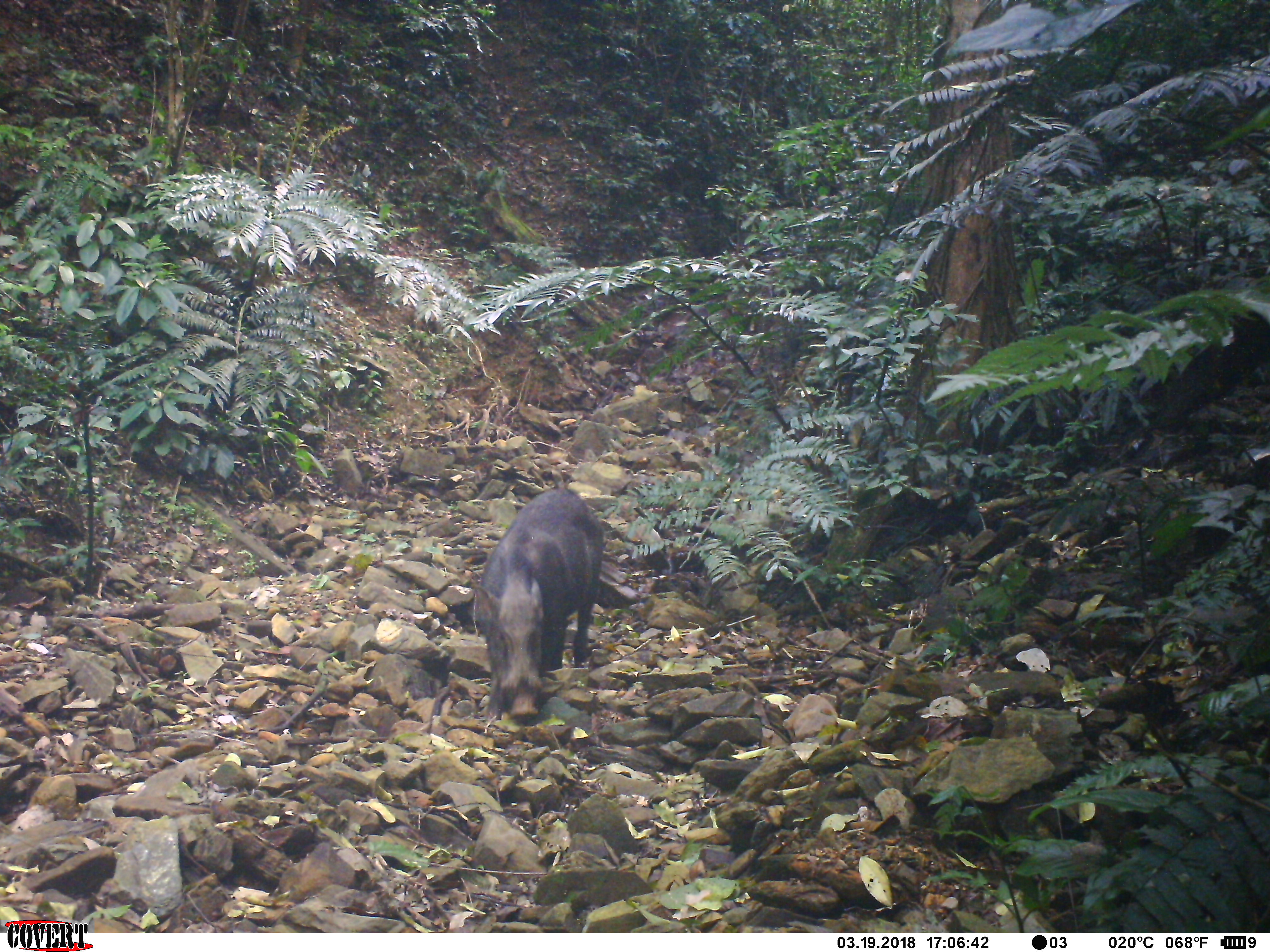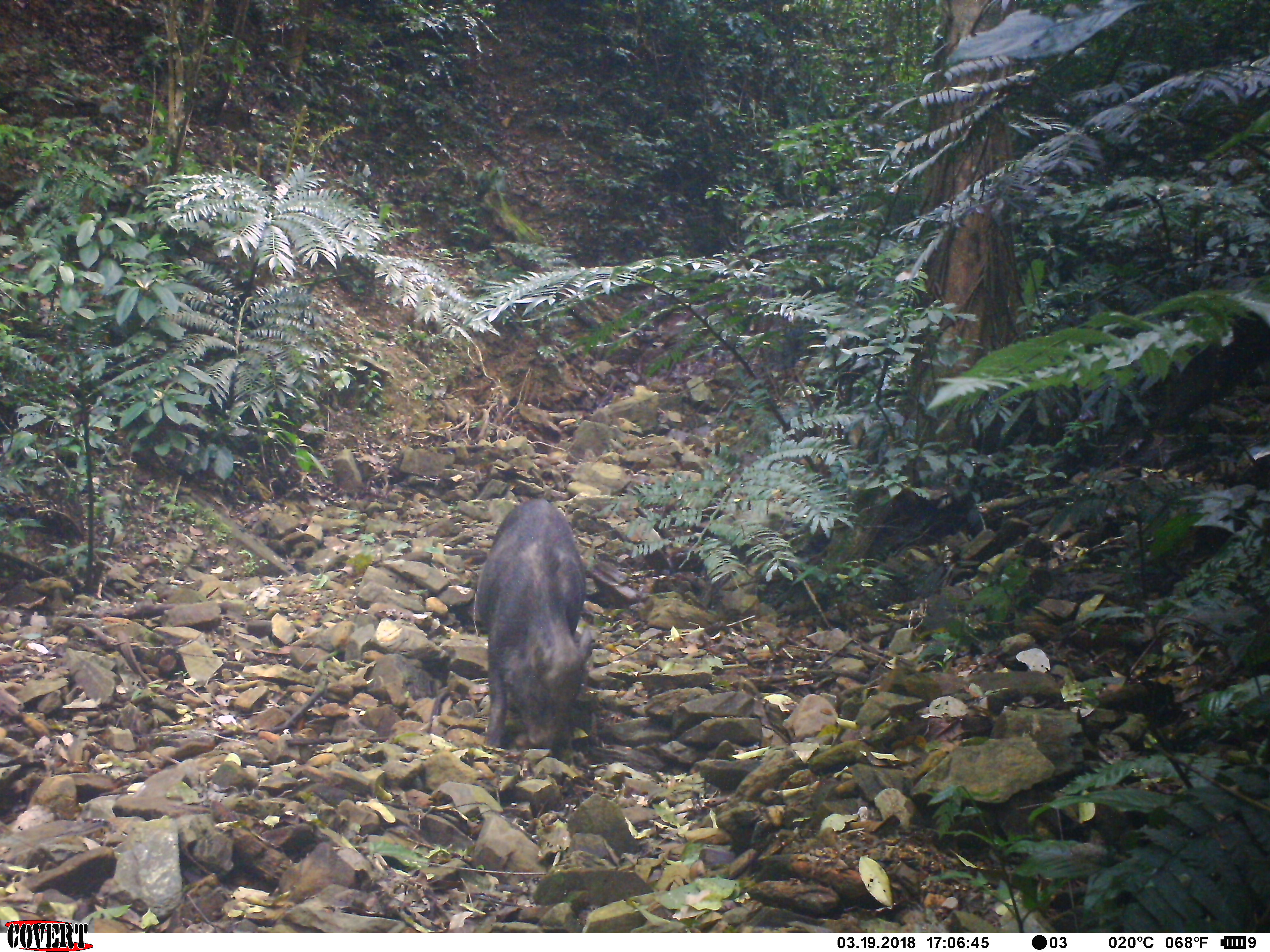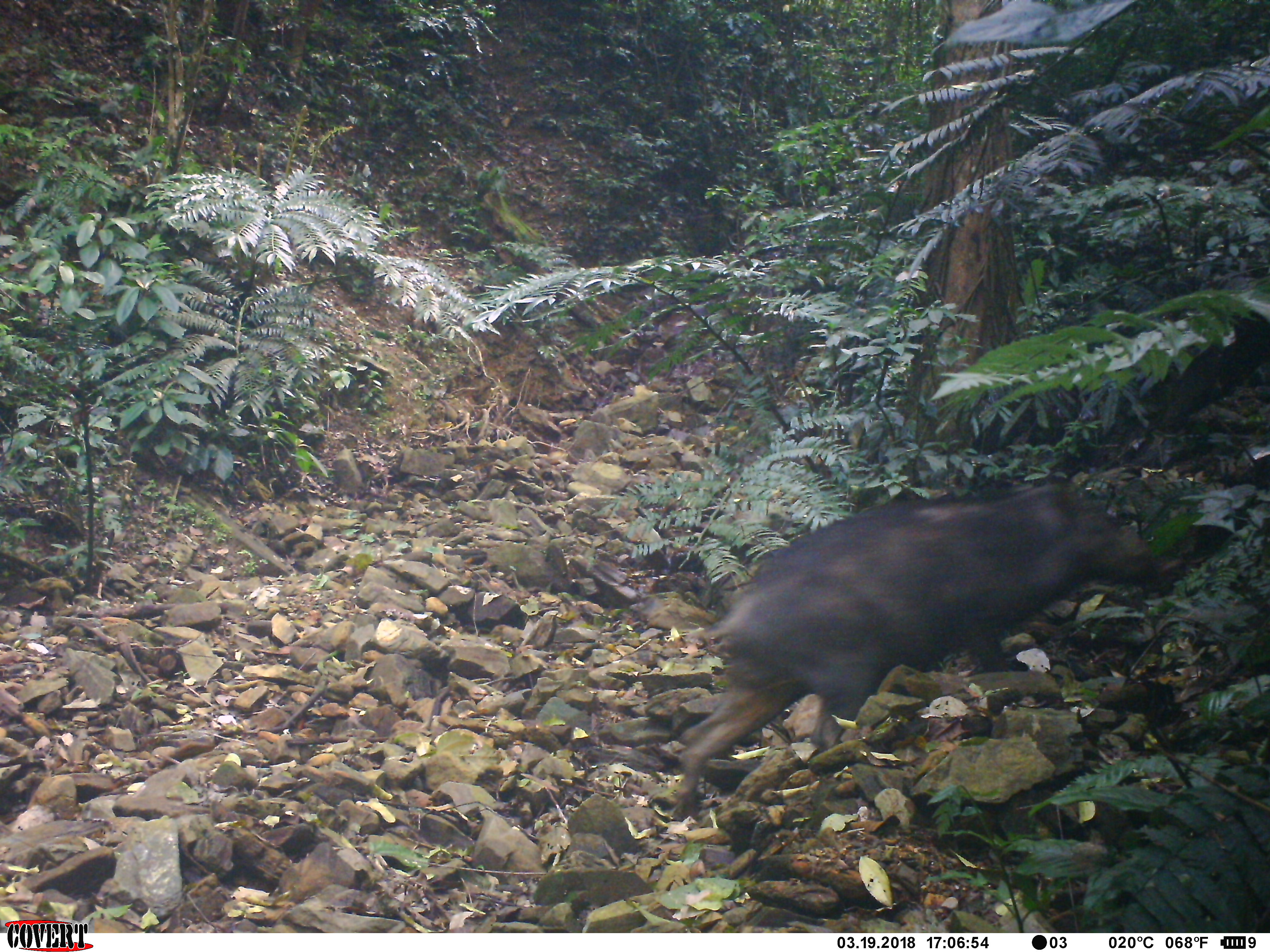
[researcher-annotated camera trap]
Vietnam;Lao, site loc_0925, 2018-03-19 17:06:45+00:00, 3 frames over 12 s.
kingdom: Animalia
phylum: Chordata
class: Mammalia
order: Artiodactyla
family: Suidae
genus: Sus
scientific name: Sus scrofa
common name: eurasian wild pig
Eurasian wild pig (Sus scrofa). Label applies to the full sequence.